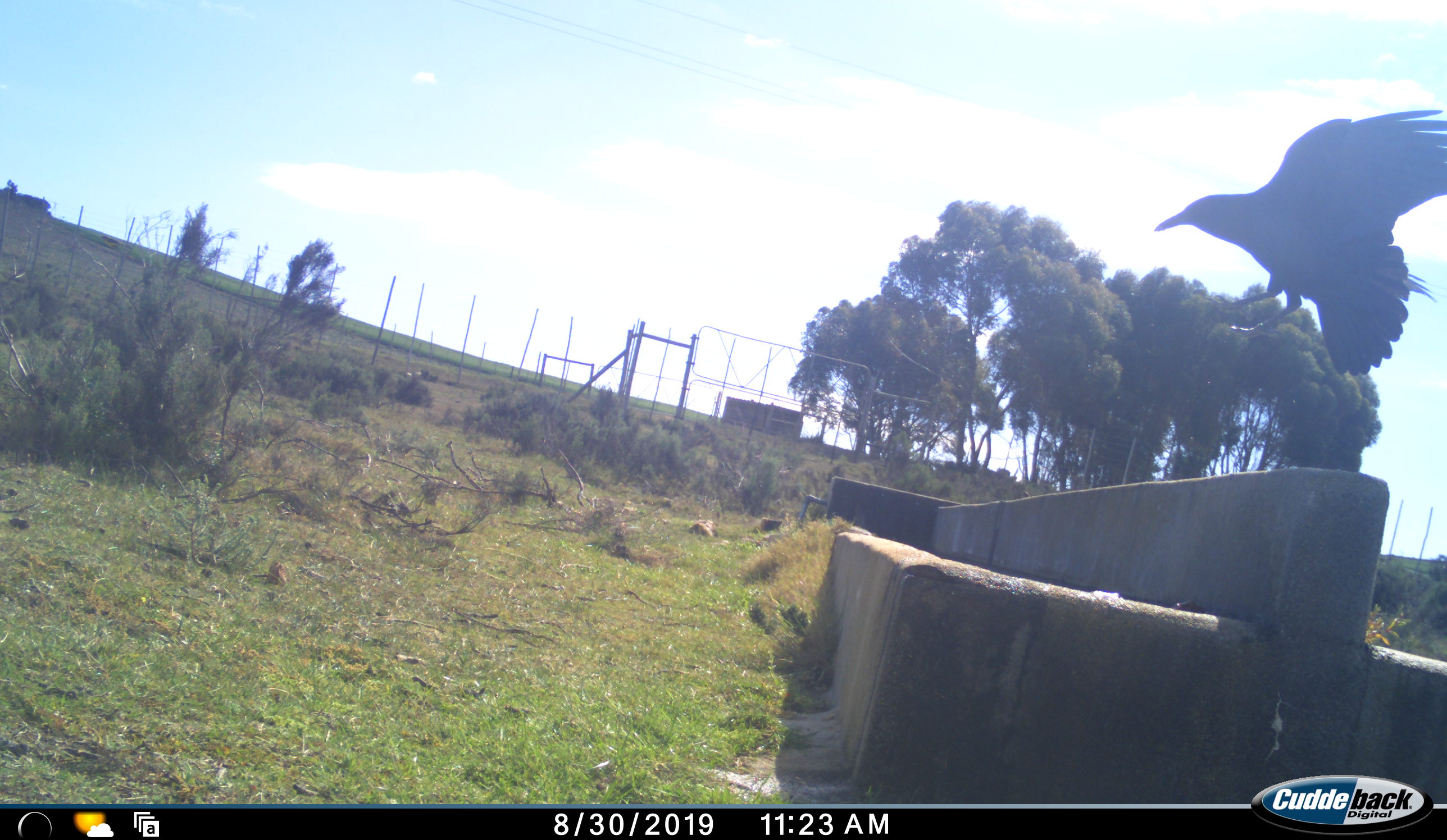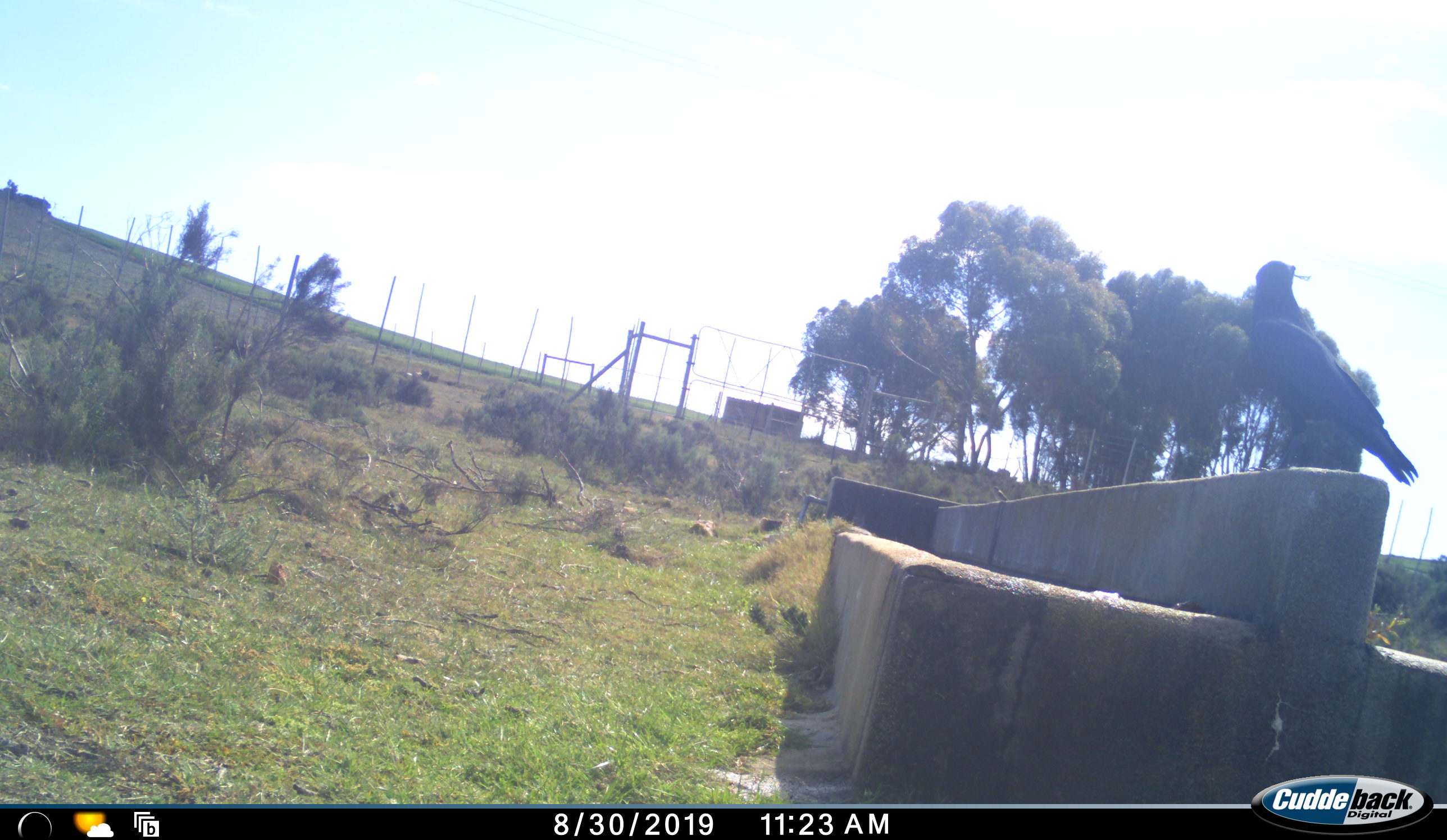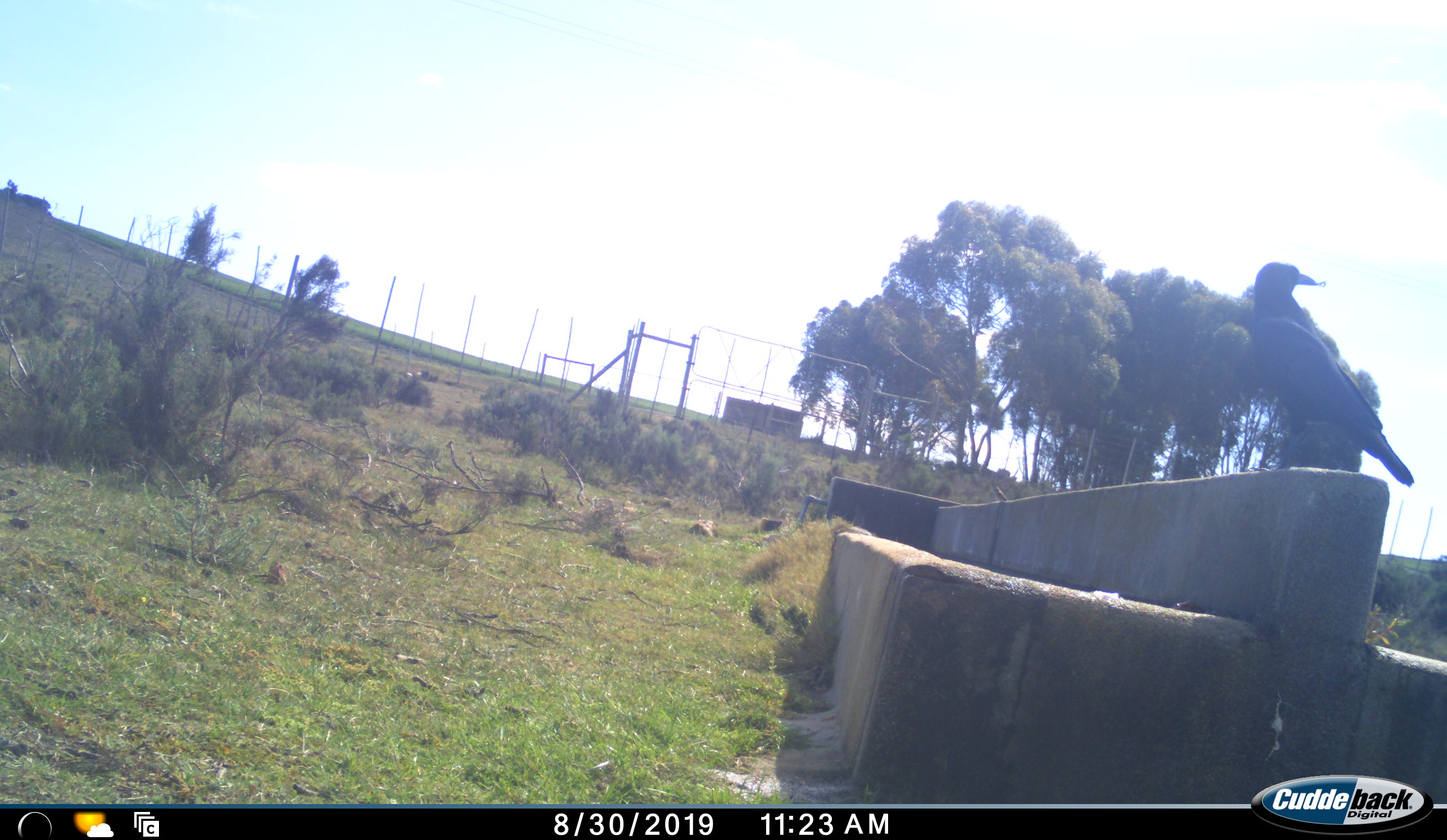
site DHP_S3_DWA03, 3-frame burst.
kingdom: Animalia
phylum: Chordata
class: Aves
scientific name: Aves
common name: bird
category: birdother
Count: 1.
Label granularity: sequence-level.